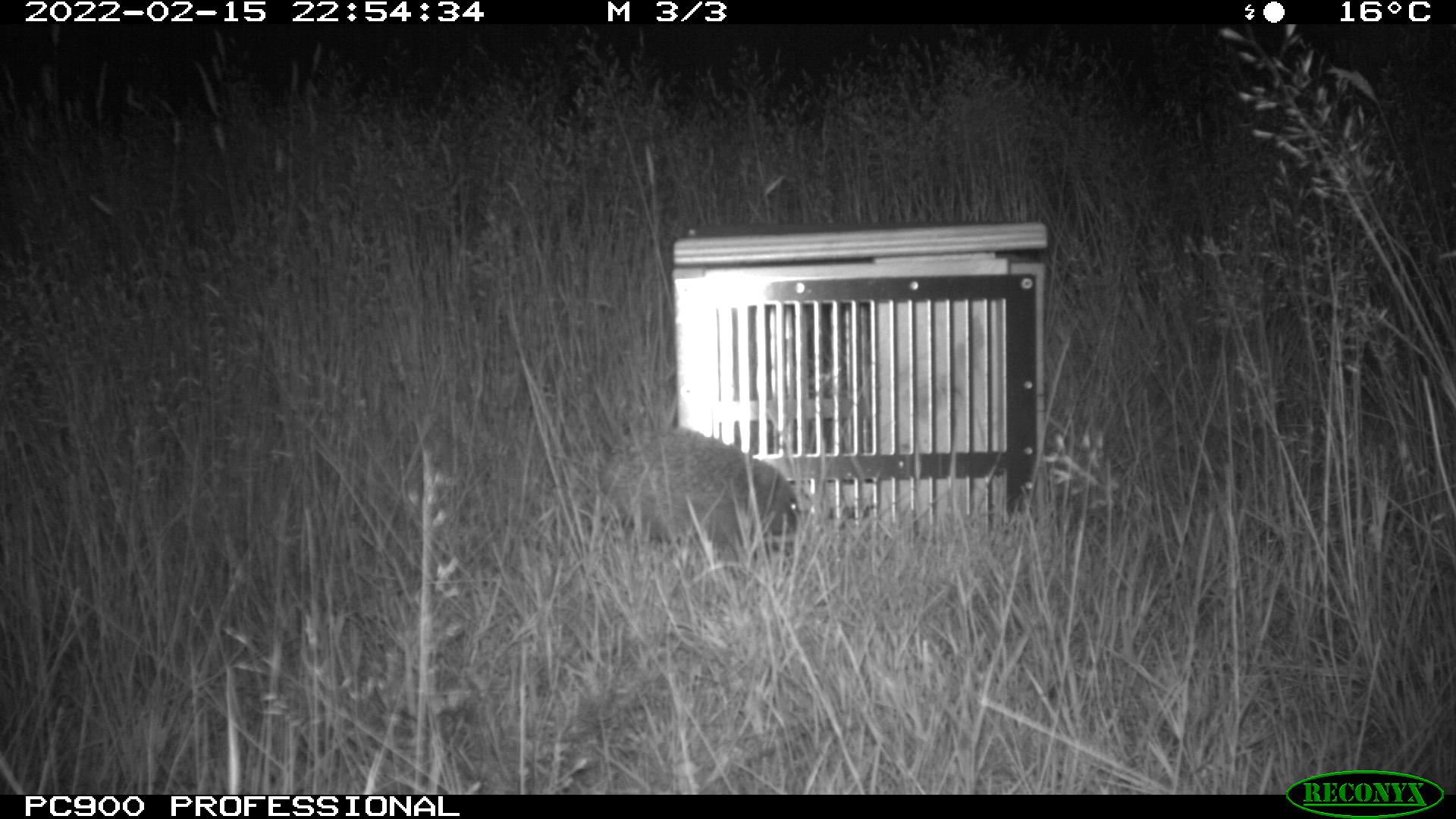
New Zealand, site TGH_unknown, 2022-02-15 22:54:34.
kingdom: Animalia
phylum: Chordata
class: Mammalia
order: Eulipotyphla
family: Erinaceidae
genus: Erinaceus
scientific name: Erinaceus europaeus europaeus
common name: european hedgehog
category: hedgehog